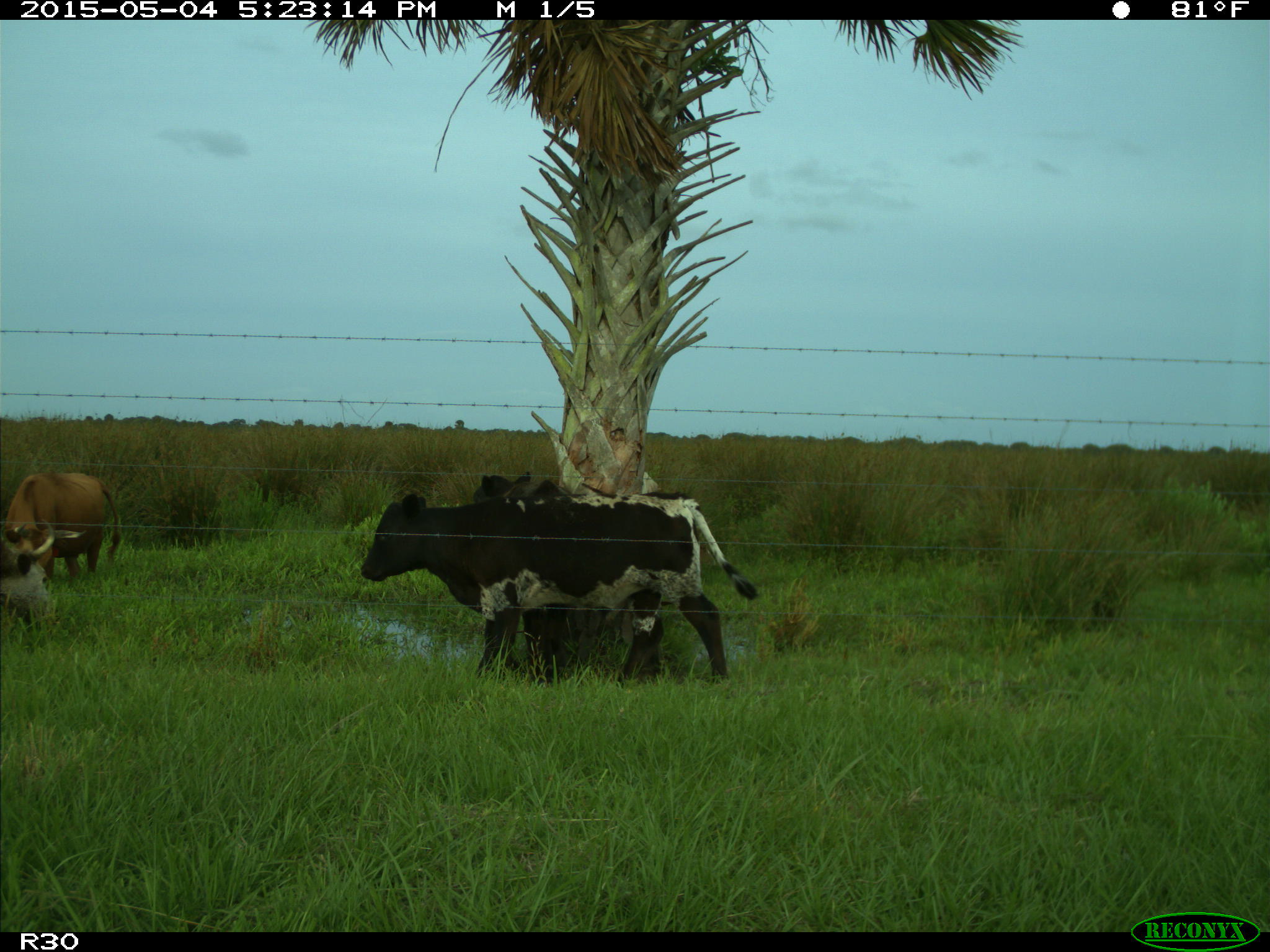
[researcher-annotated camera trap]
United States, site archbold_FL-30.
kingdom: Animalia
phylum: Chordata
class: Mammalia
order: Artiodactyla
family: Bovidae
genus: Bos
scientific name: Bos taurus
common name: domestic cow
Bos taurus (domestic cow).